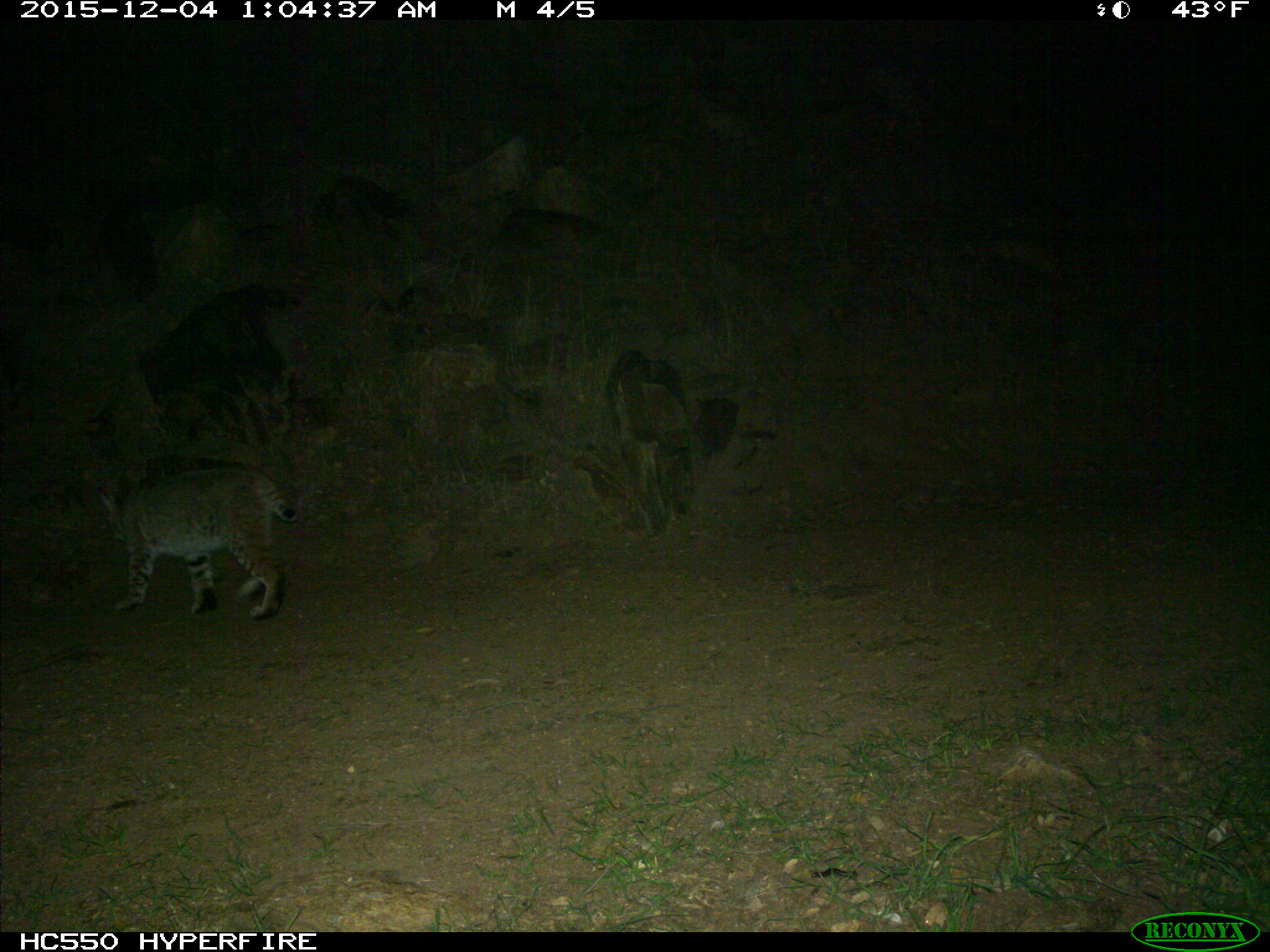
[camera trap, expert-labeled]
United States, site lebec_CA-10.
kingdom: Animalia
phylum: Chordata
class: Mammalia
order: Carnivora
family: Felidae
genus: Lynx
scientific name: Lynx rufus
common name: bobcat